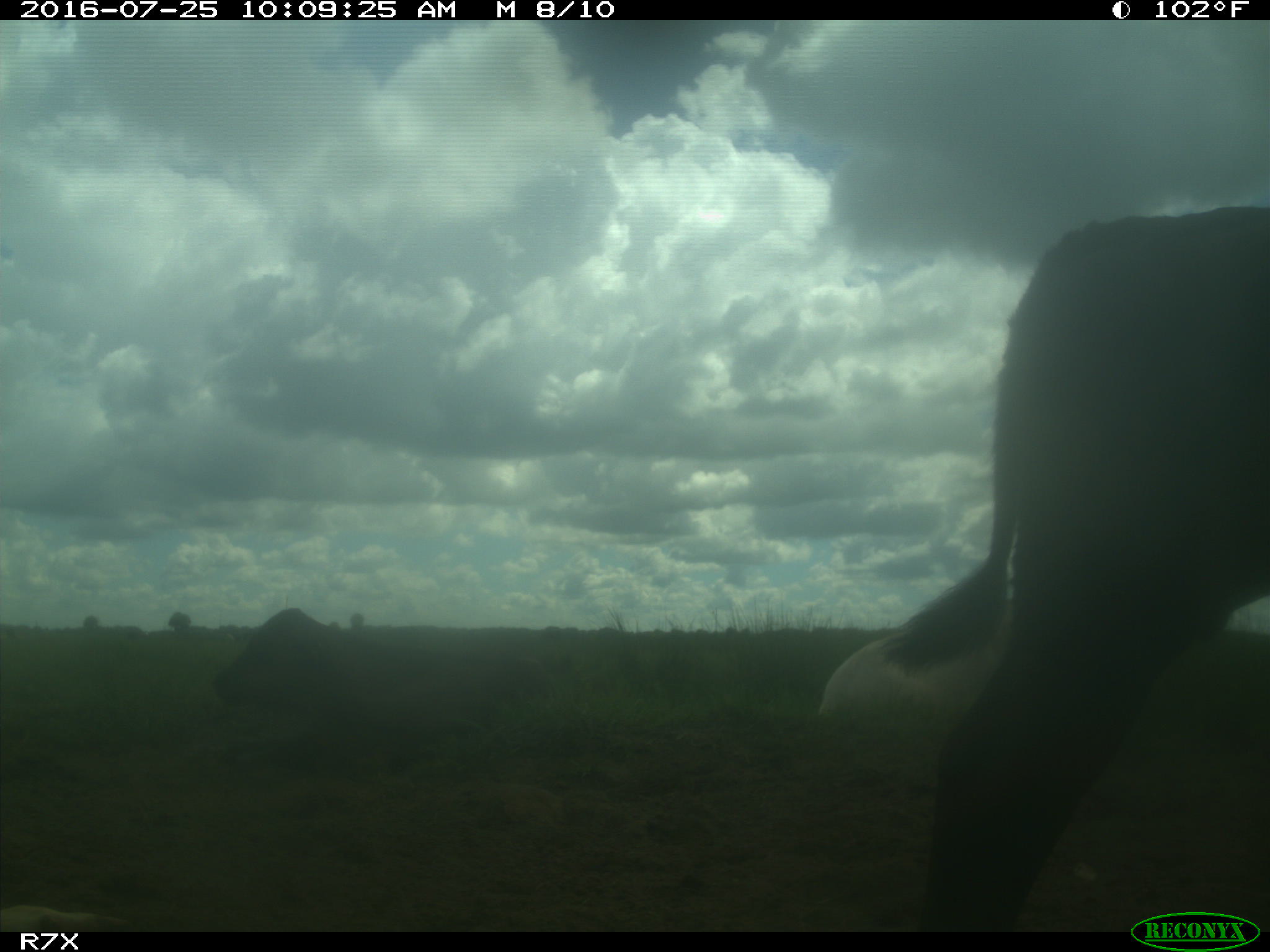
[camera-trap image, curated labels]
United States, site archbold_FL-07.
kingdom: Animalia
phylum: Chordata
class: Mammalia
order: Artiodactyla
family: Bovidae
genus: Bos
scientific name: Bos taurus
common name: domestic cow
Bos taurus (domestic cow).